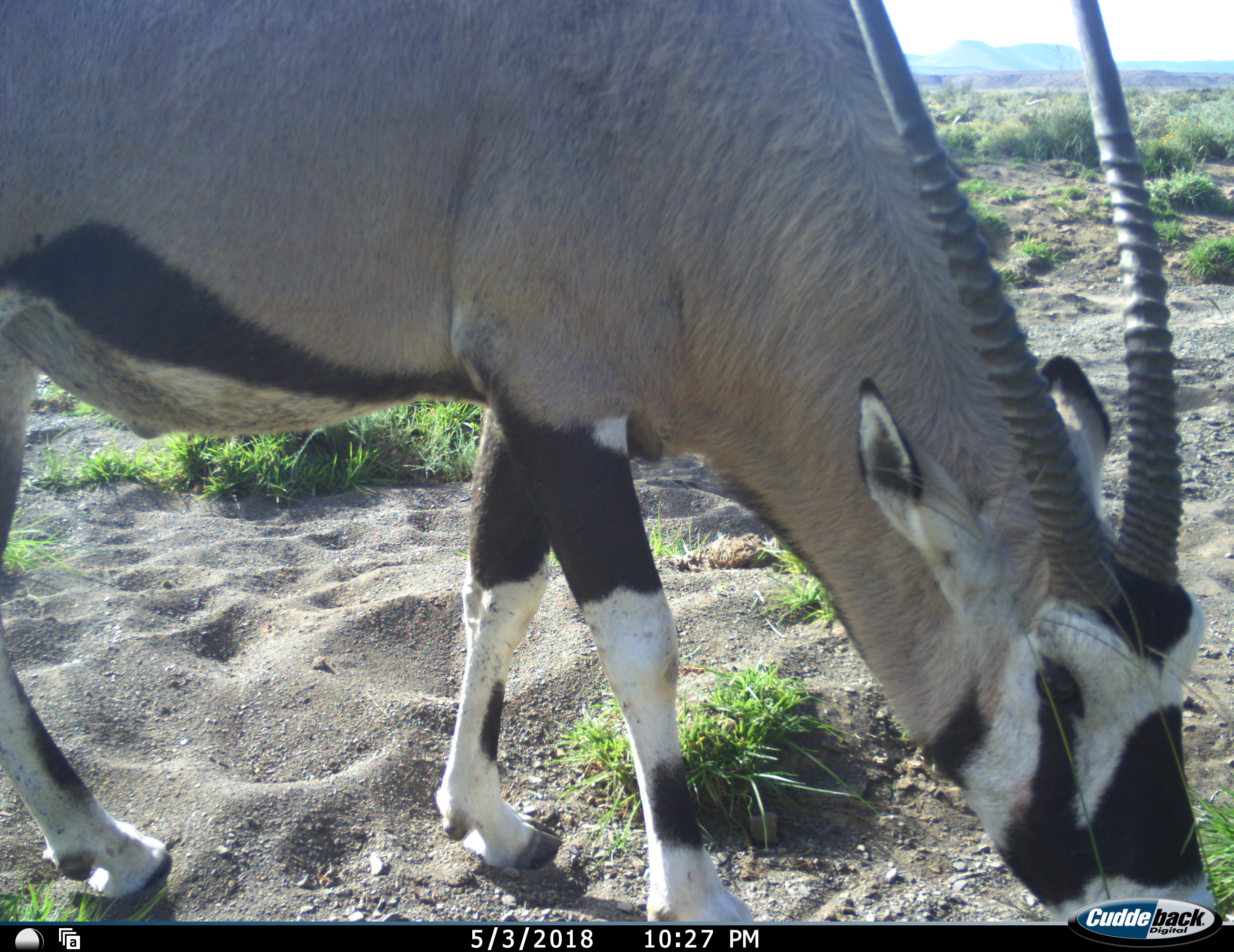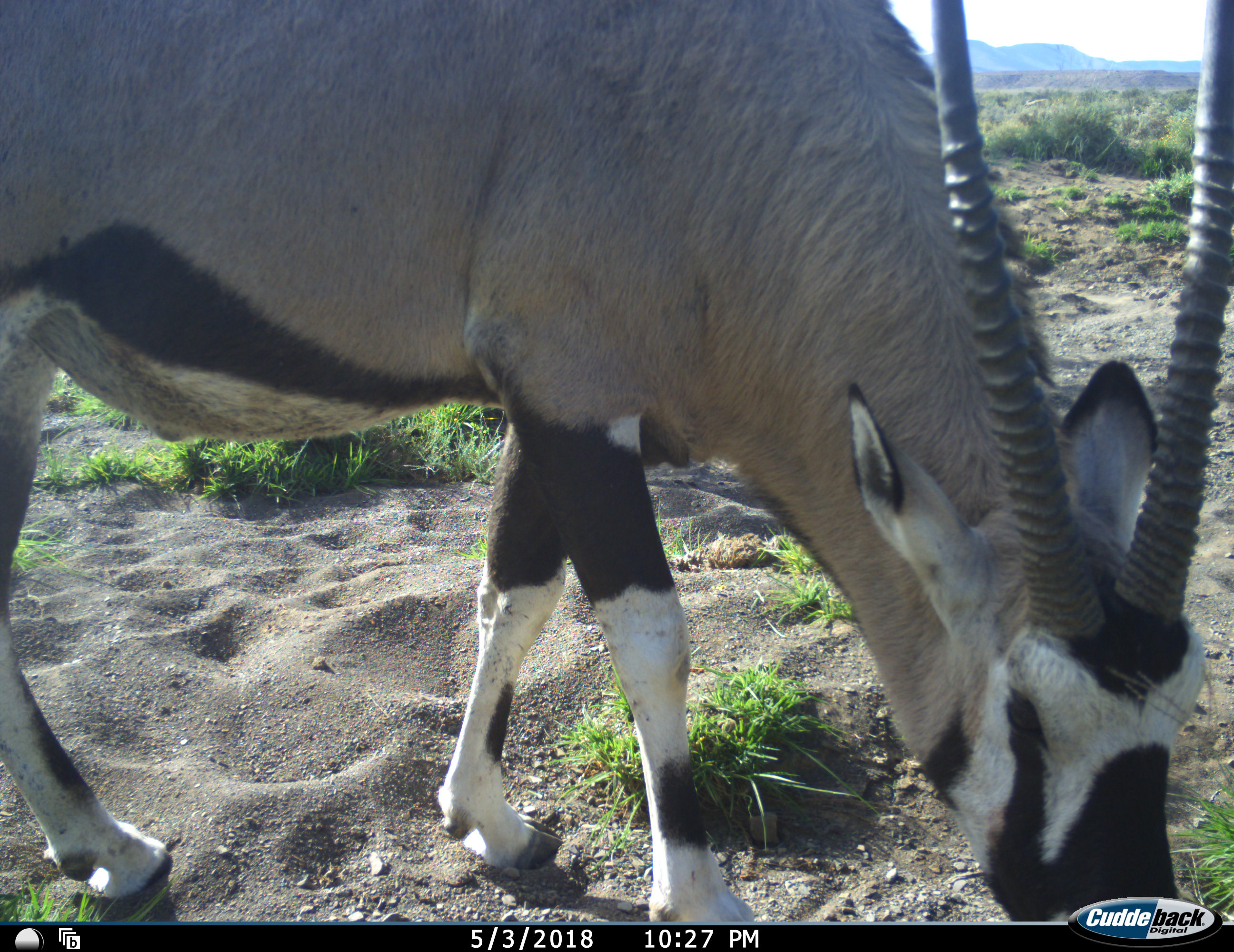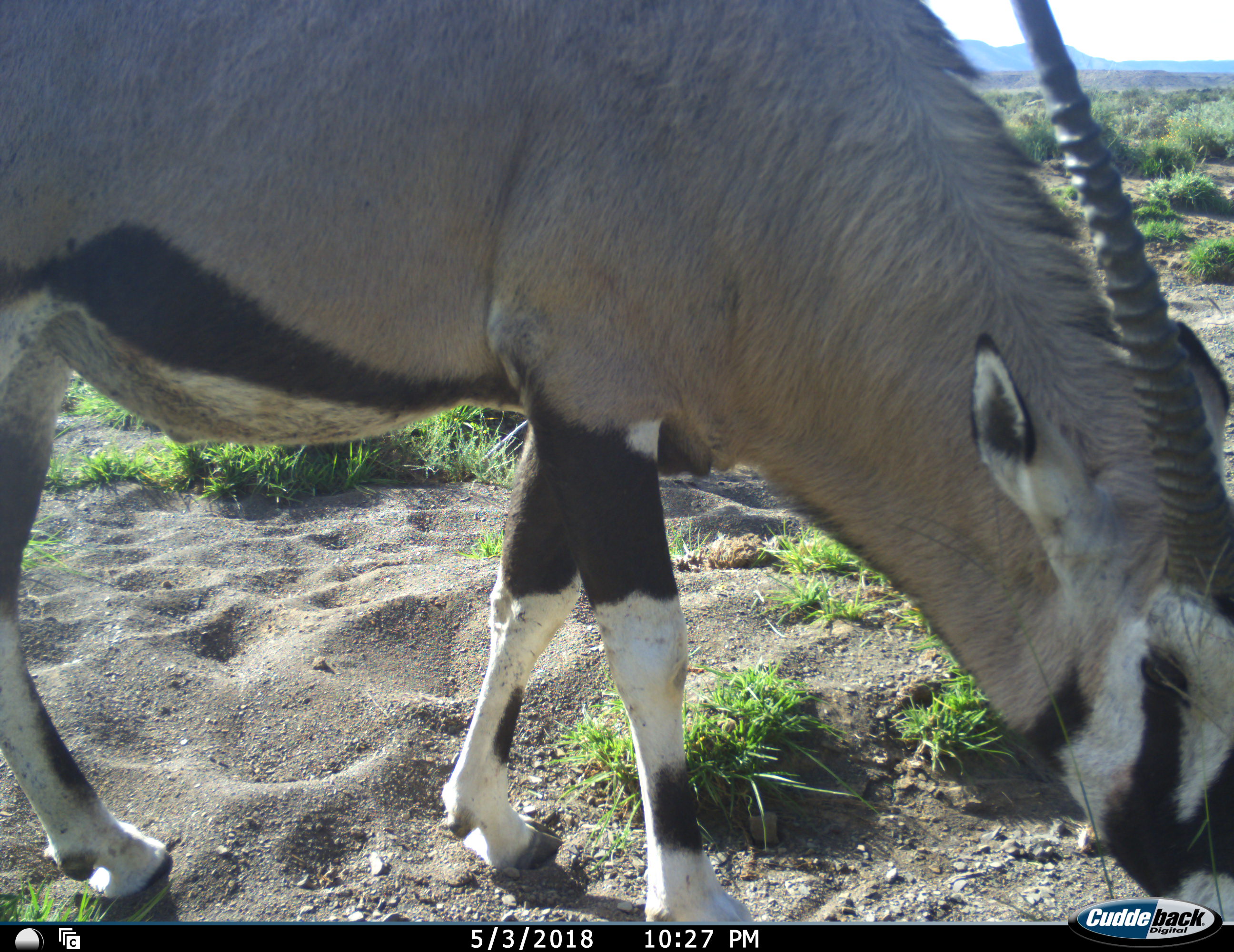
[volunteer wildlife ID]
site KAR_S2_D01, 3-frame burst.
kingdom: Animalia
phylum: Chordata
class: Mammalia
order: Artiodactyla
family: Bovidae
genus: Oryx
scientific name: Oryx gazella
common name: gemsbok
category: oryx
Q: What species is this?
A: Oryx (gemsbok) (Oryx gazella).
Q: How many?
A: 1.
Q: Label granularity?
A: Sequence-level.